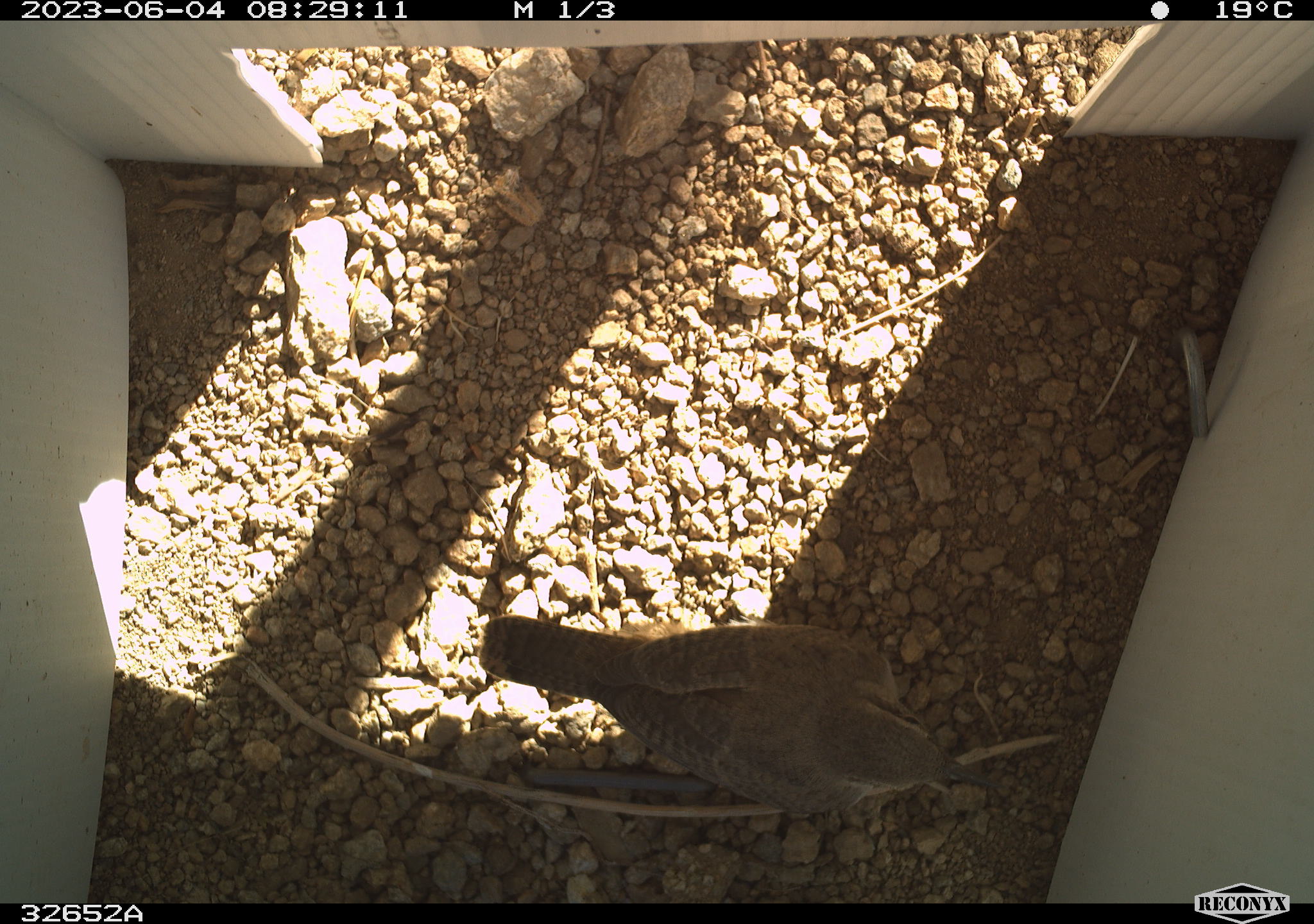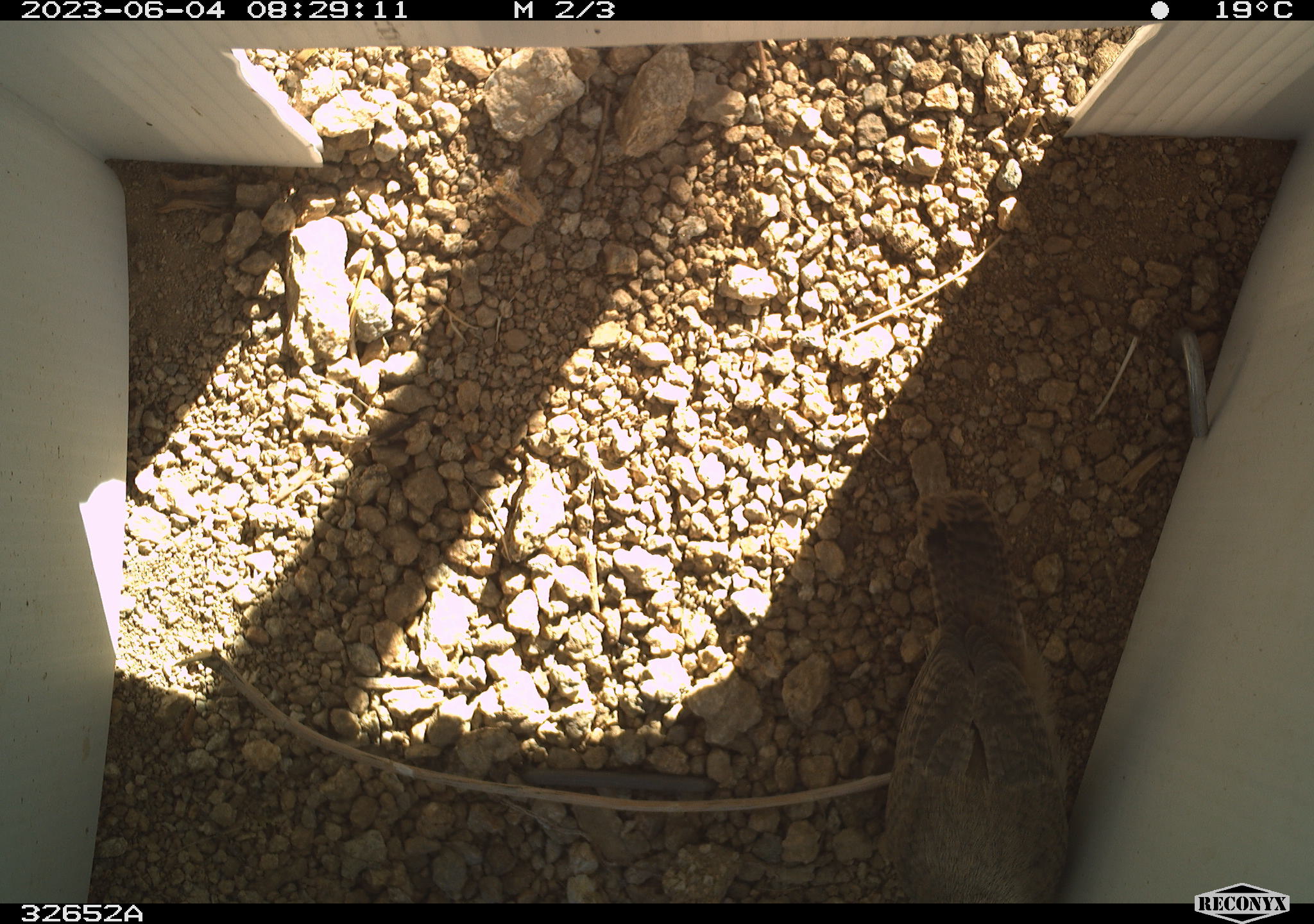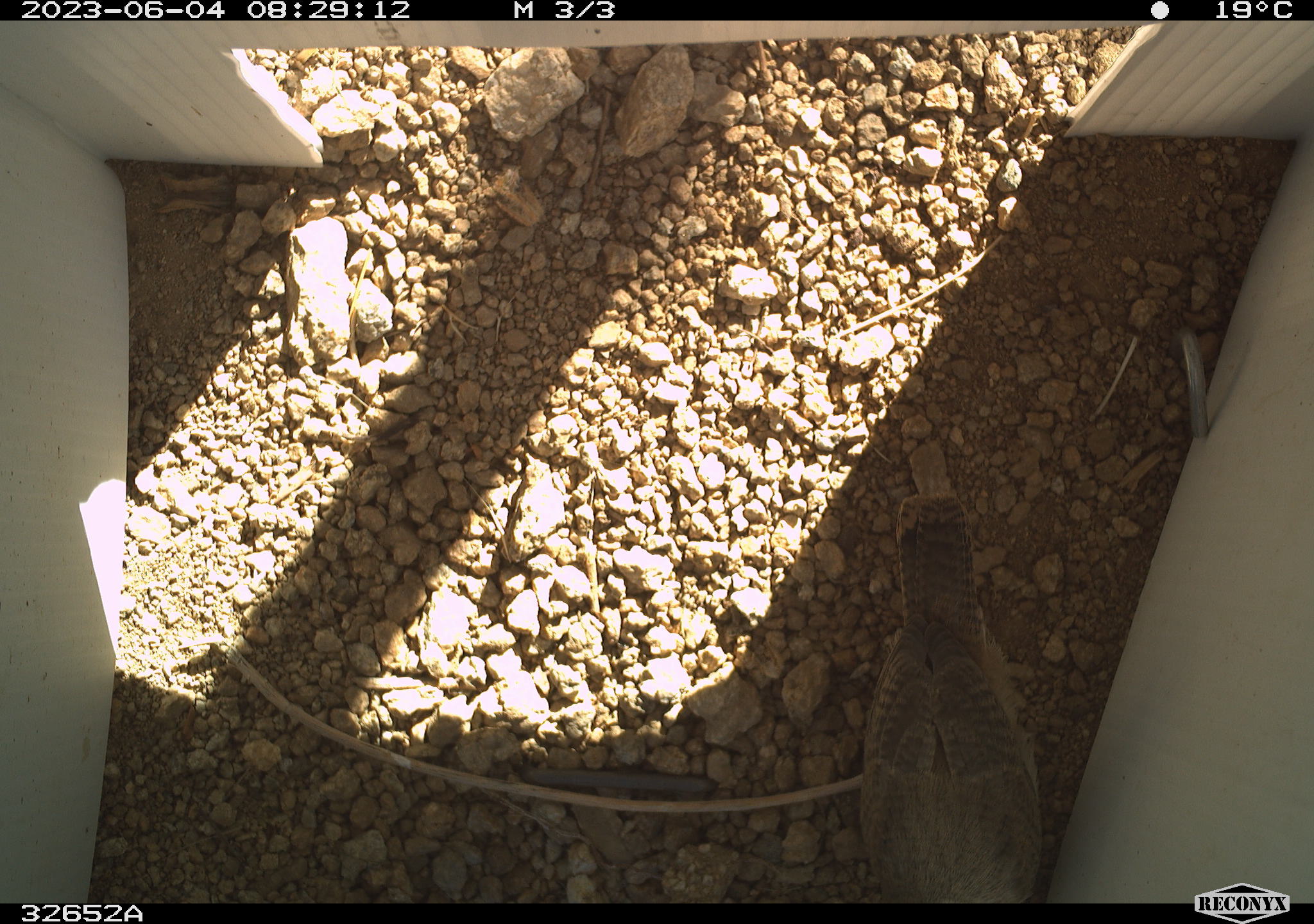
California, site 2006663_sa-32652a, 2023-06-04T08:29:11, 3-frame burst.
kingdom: Animalia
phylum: Chordata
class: Aves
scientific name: Aves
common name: bird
Bird (Aves).